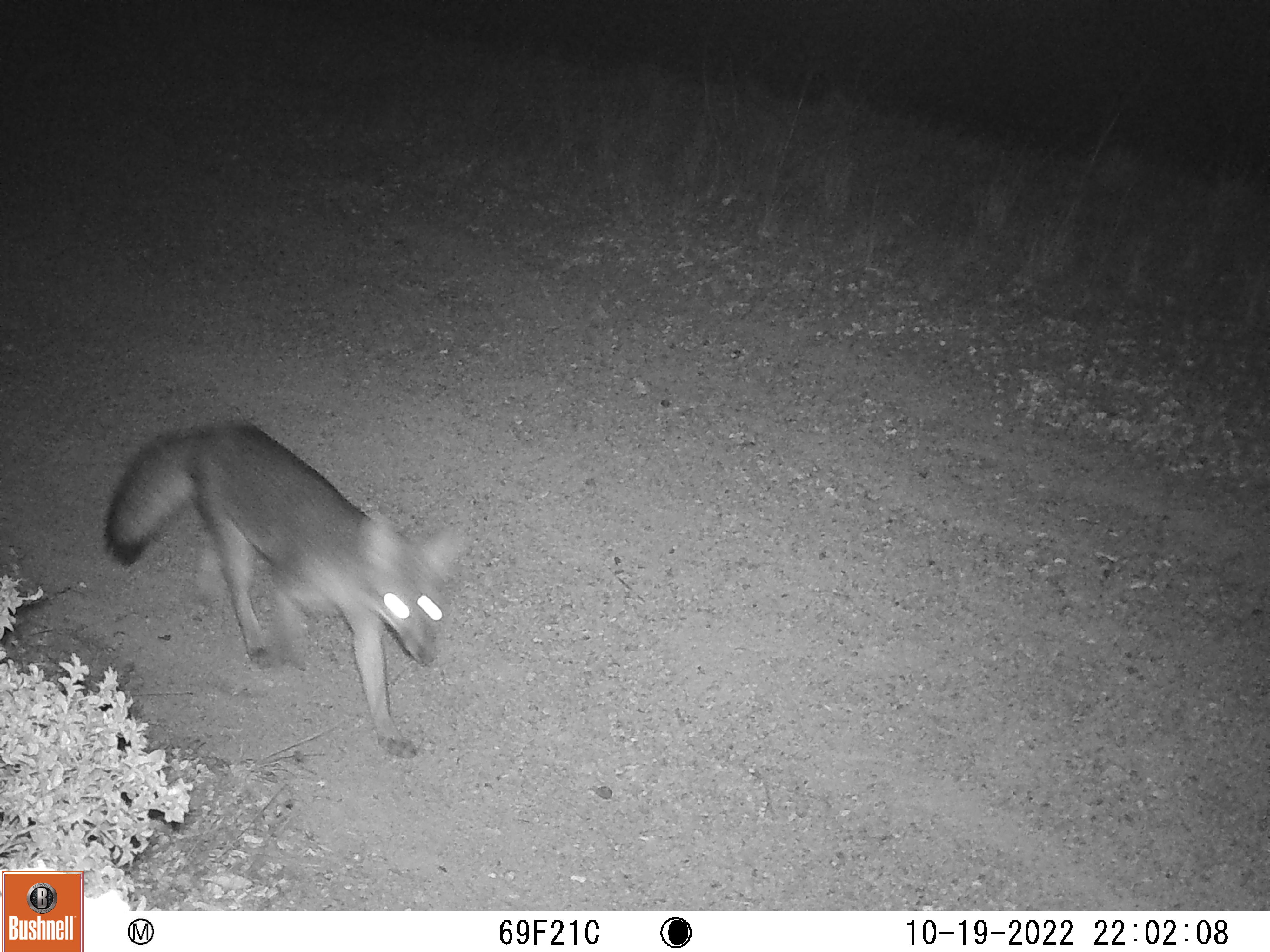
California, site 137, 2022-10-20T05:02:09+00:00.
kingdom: Animalia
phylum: Chordata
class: Mammalia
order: Carnivora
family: Canidae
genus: Urocyon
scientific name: Urocyon cinereoargenteus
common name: gray fox